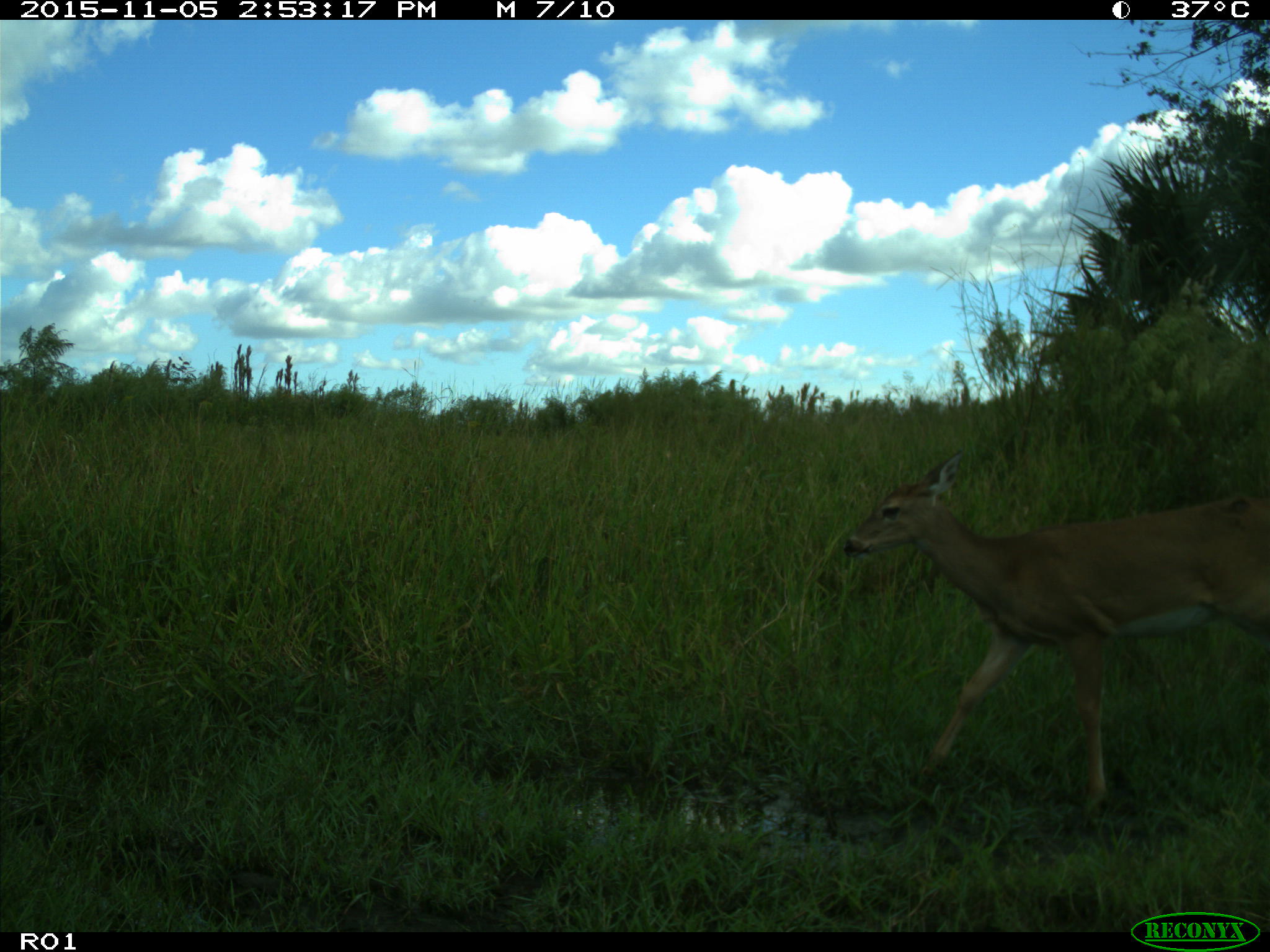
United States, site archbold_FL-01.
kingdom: Animalia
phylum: Chordata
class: Mammalia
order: Artiodactyla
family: Cervidae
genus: Odocoileus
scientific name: Odocoileus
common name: deer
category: unidentified deer